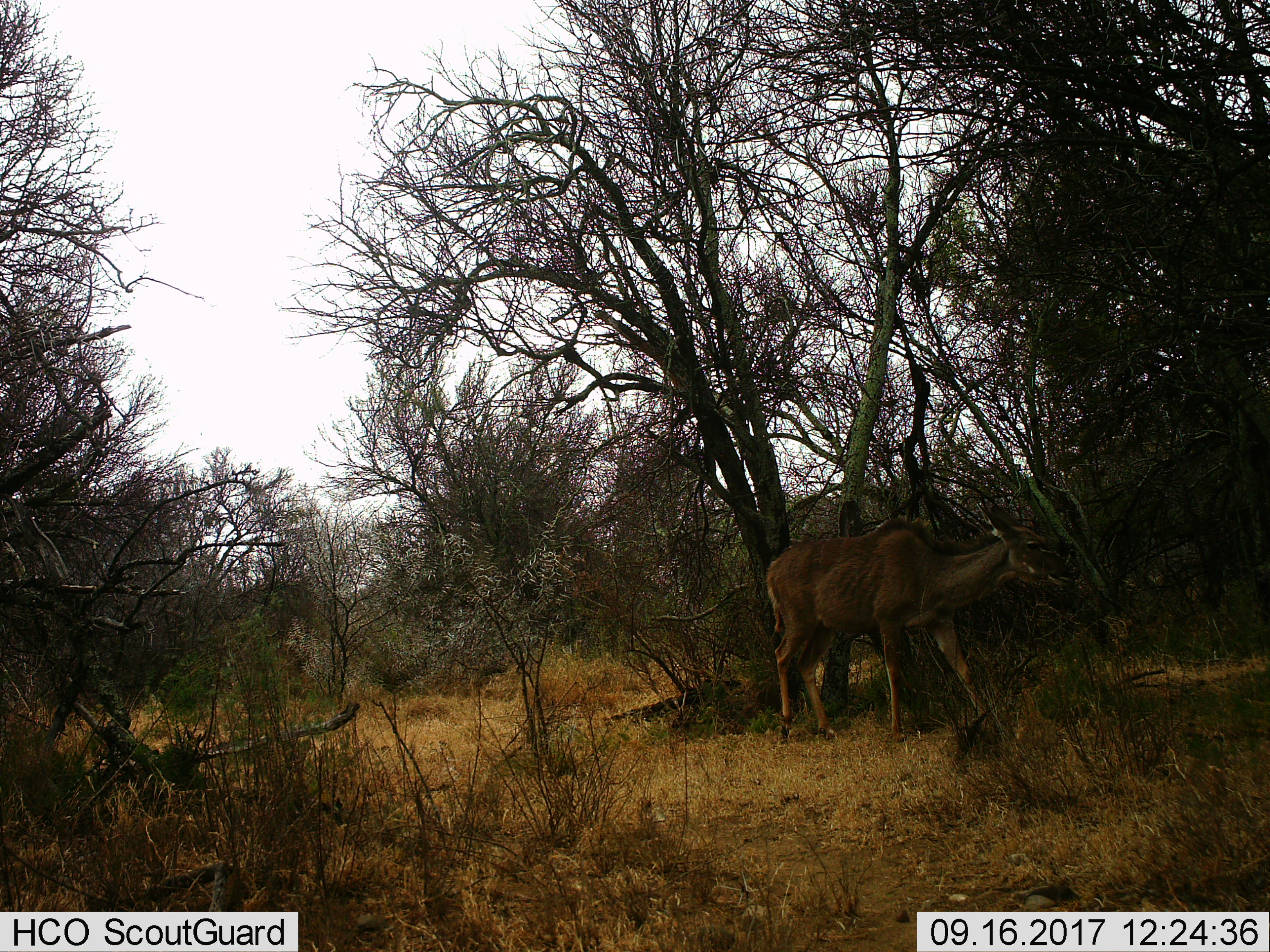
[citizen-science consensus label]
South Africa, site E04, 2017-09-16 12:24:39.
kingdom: Animalia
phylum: Chordata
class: Mammalia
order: Artiodactyla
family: Bovidae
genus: Tragelaphus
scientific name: Tragelaphus strepsiceros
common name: greater kudu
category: kudu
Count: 1.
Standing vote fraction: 33%.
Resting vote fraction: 0%.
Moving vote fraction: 67%.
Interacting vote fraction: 0%.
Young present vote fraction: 0%.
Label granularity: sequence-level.